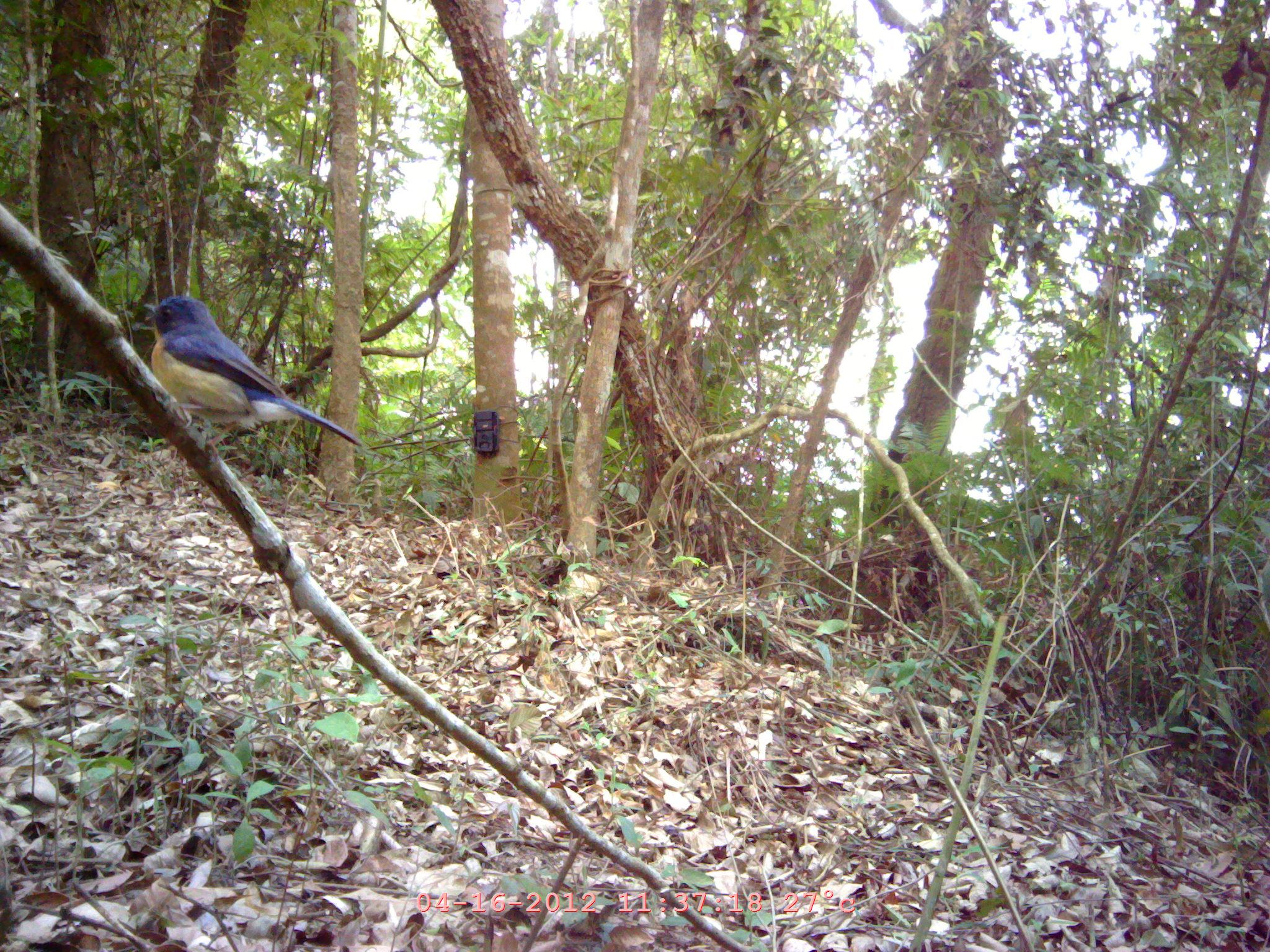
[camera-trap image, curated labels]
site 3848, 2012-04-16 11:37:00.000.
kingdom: Animalia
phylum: Chordata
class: Aves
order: Passeriformes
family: Muscicapidae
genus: Cyornis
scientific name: Cyornis banyumas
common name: hill blue flycatcher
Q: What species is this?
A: Cyornis banyumas (hill blue flycatcher).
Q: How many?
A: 1.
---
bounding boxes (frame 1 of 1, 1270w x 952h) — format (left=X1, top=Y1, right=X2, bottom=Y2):
cyornis banyumas: (left=138, top=294, right=363, bottom=454)